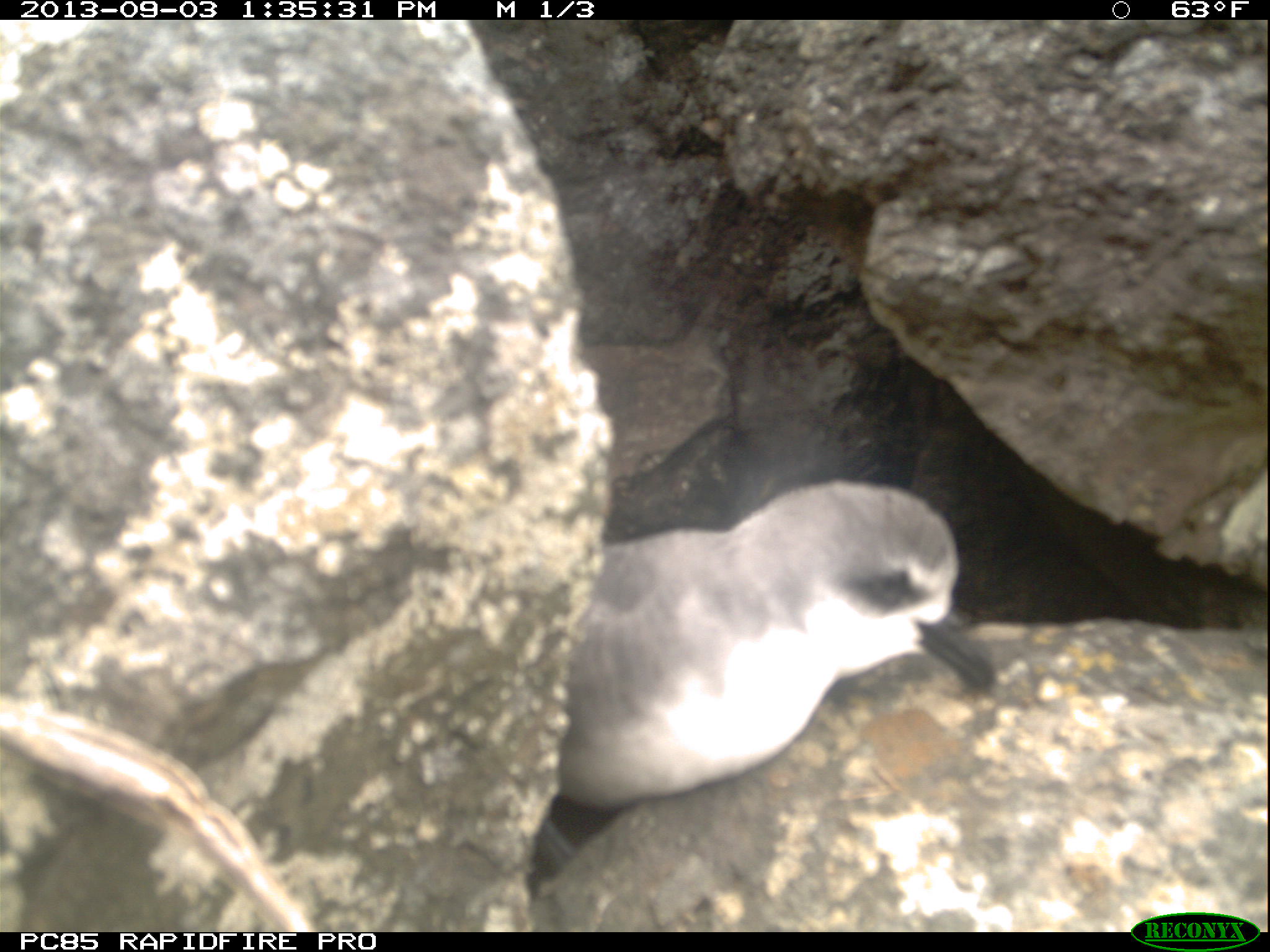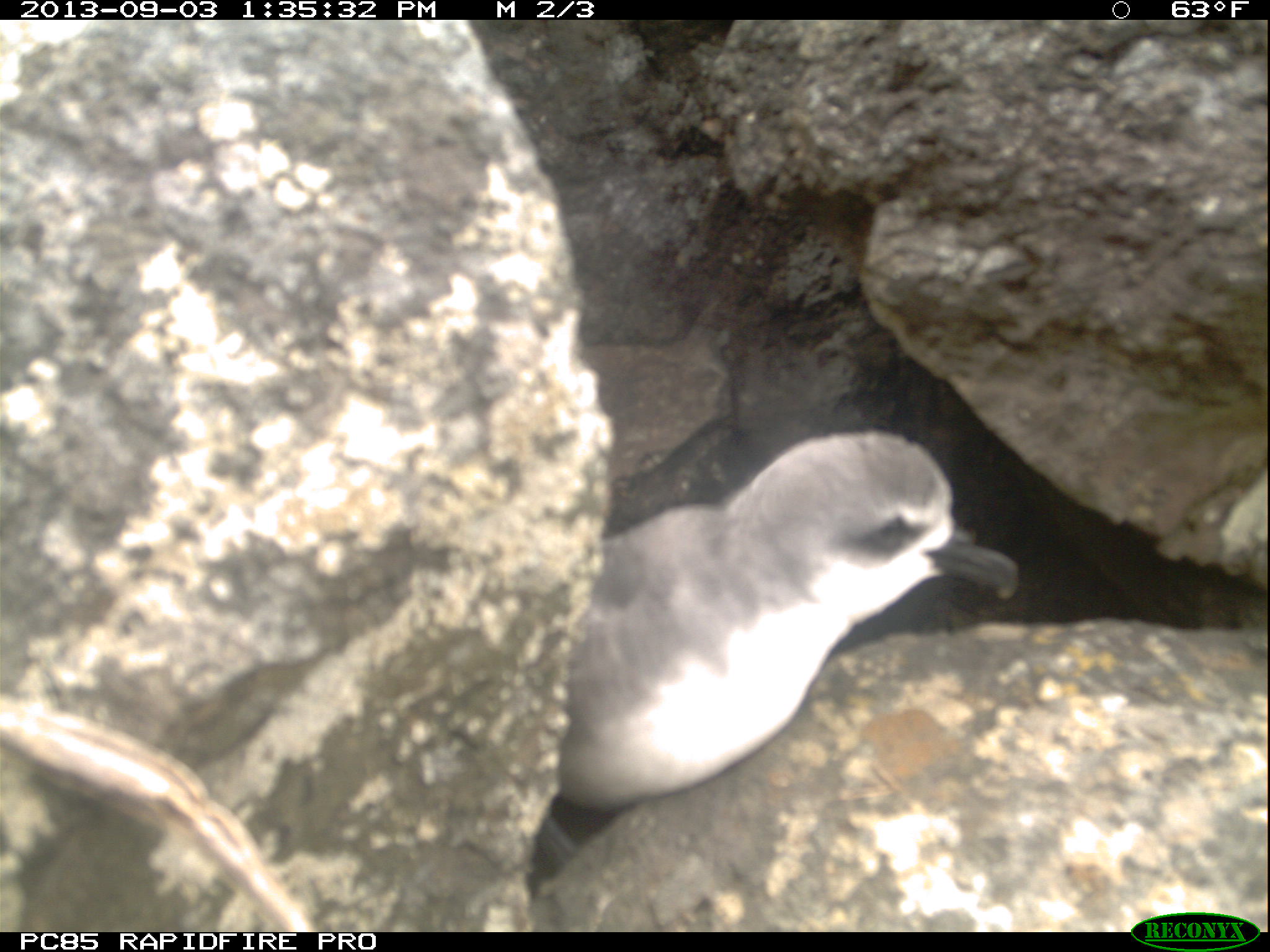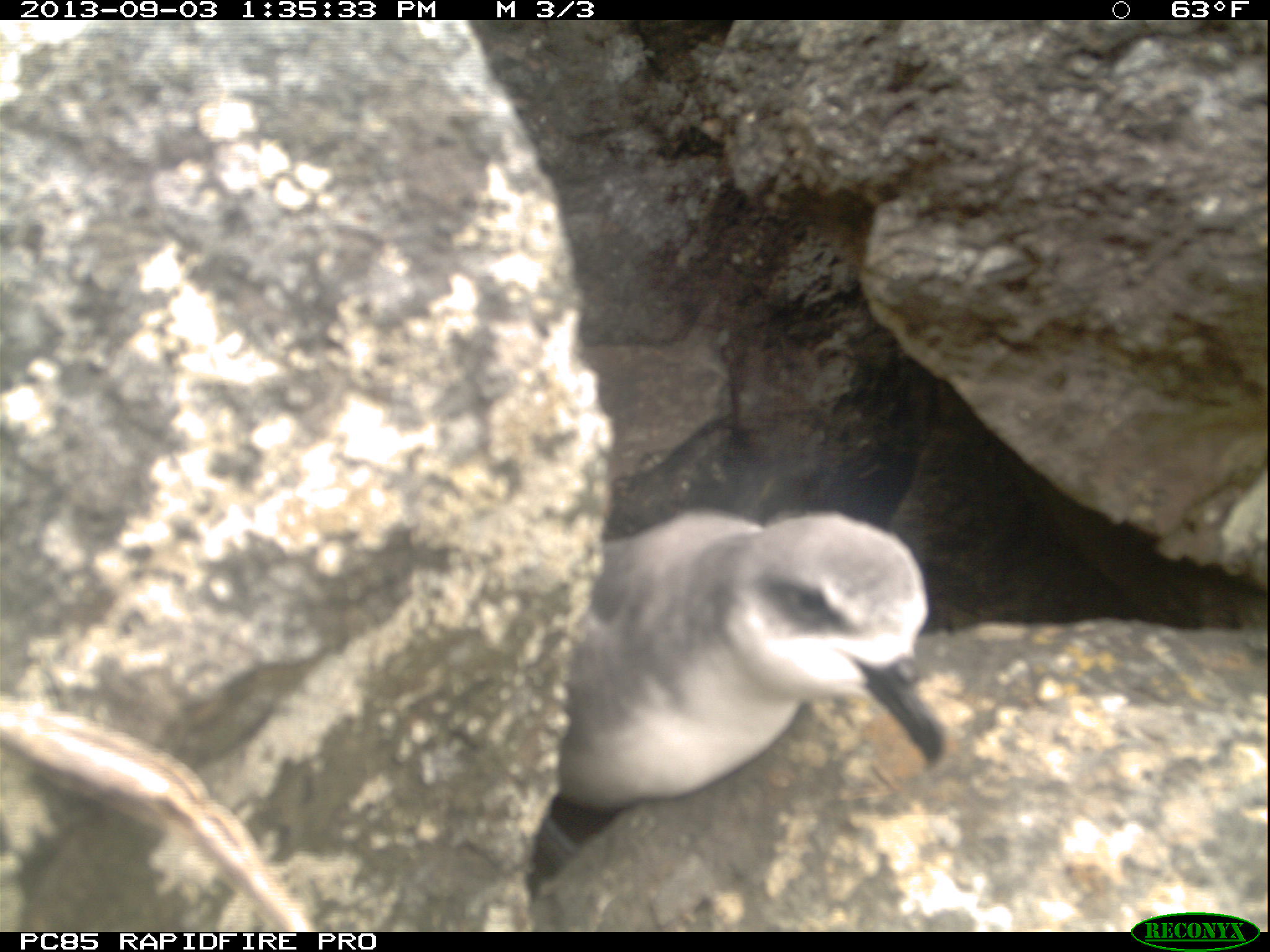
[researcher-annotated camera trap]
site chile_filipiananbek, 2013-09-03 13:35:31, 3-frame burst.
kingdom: Animalia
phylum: Chordata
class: Aves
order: Procellariiformes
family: Procellariidae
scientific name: Procellariidae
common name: petrel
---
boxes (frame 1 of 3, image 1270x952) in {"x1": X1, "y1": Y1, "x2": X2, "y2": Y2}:
petrel: {"x1": 527, "y1": 474, "x2": 1001, "y2": 885}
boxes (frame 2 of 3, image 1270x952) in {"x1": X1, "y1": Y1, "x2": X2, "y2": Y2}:
petrel: {"x1": 527, "y1": 423, "x2": 1020, "y2": 896}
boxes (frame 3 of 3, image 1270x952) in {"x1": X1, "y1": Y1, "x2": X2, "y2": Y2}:
petrel: {"x1": 532, "y1": 503, "x2": 944, "y2": 894}